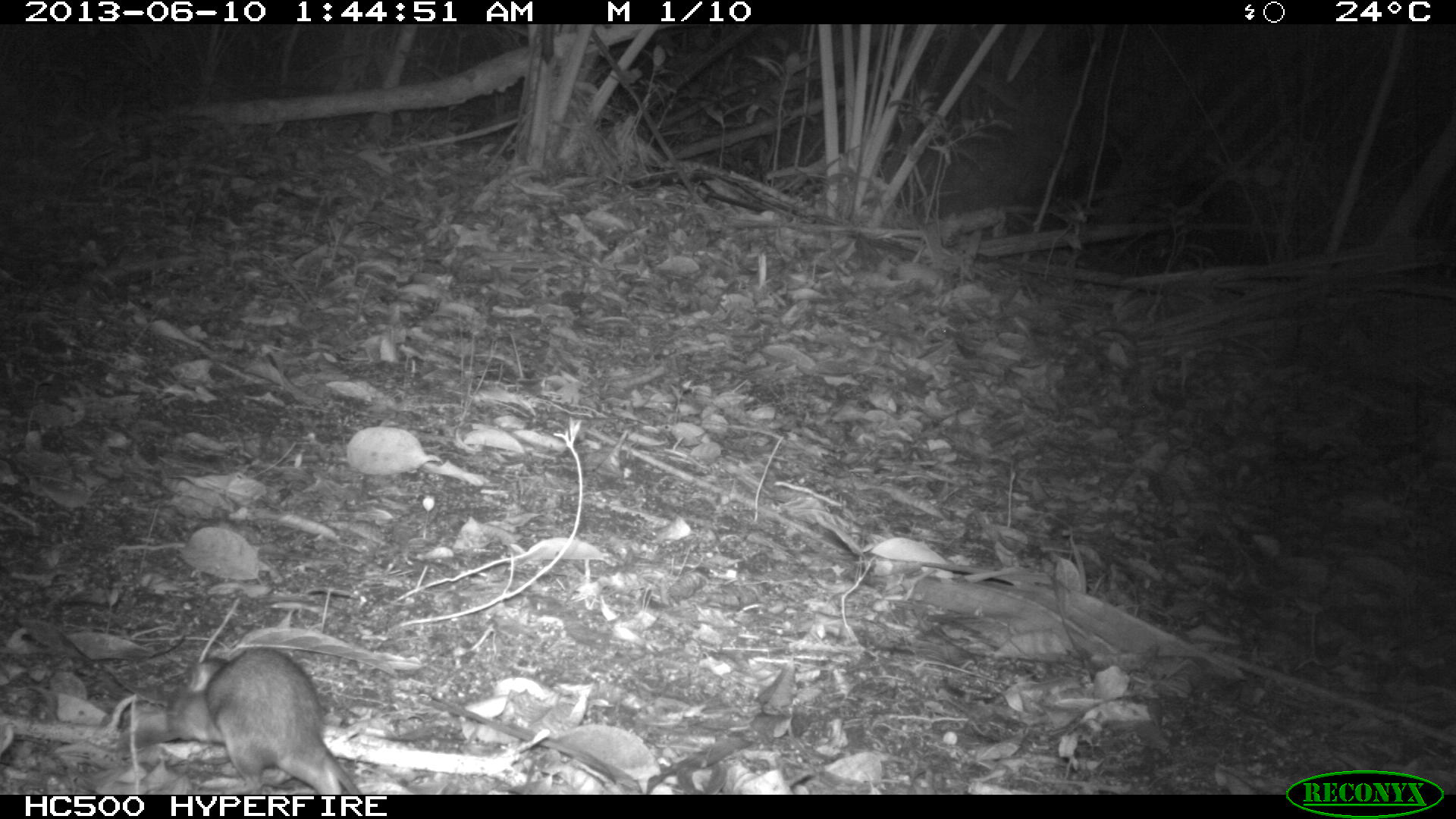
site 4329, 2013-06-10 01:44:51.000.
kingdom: Animalia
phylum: Chordata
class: Mammalia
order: Rodentia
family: Muridae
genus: Rattus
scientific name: Rattus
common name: rodent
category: unknown rat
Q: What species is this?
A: Unknown rat (rodent) (Rattus).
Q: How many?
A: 1.